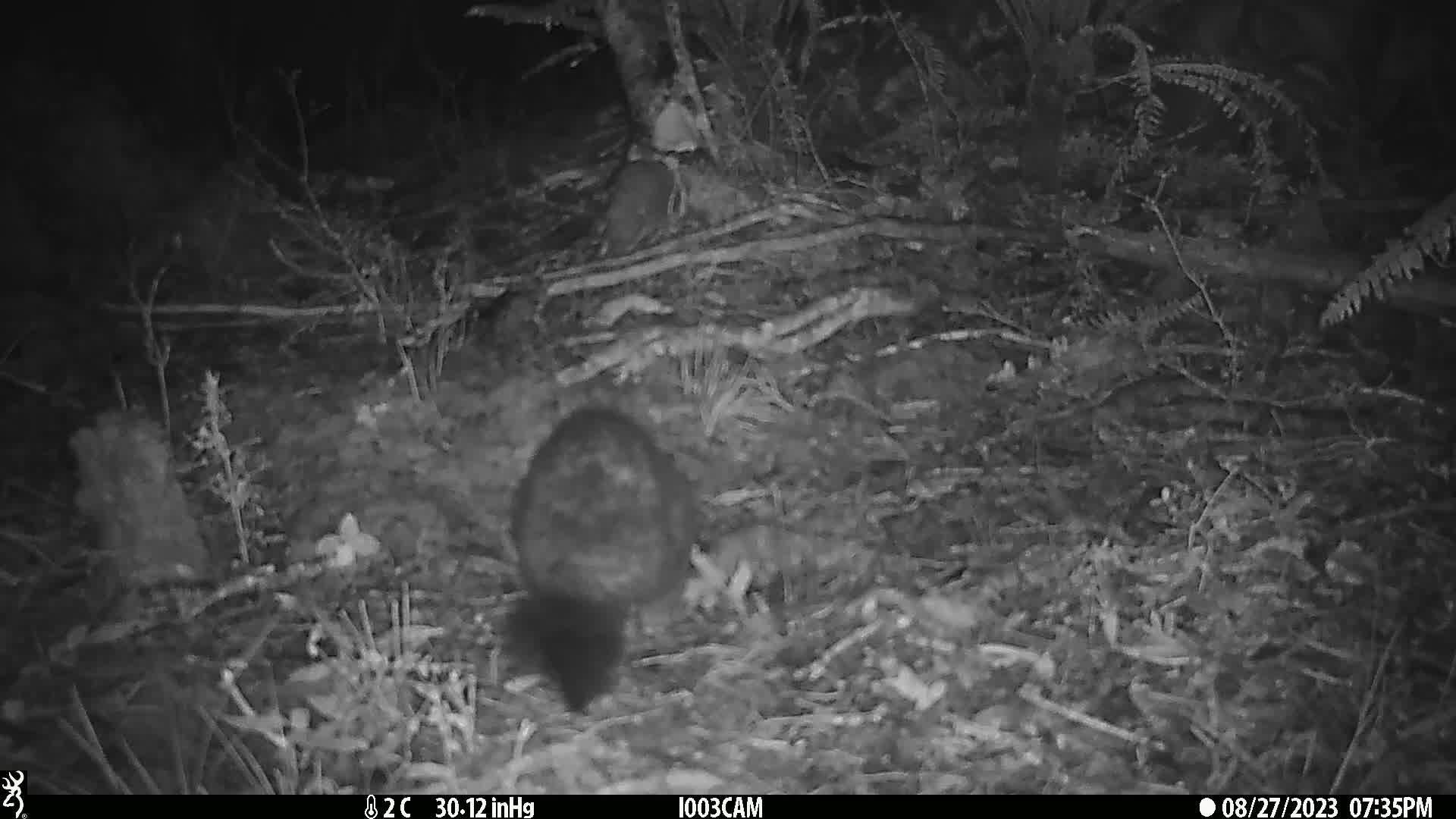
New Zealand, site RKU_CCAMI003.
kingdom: Animalia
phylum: Chordata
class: Mammalia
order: Diprotodontia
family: Phalangeridae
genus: Trichosurus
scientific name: Trichosurus vulpecula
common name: common brushtail possum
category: possum